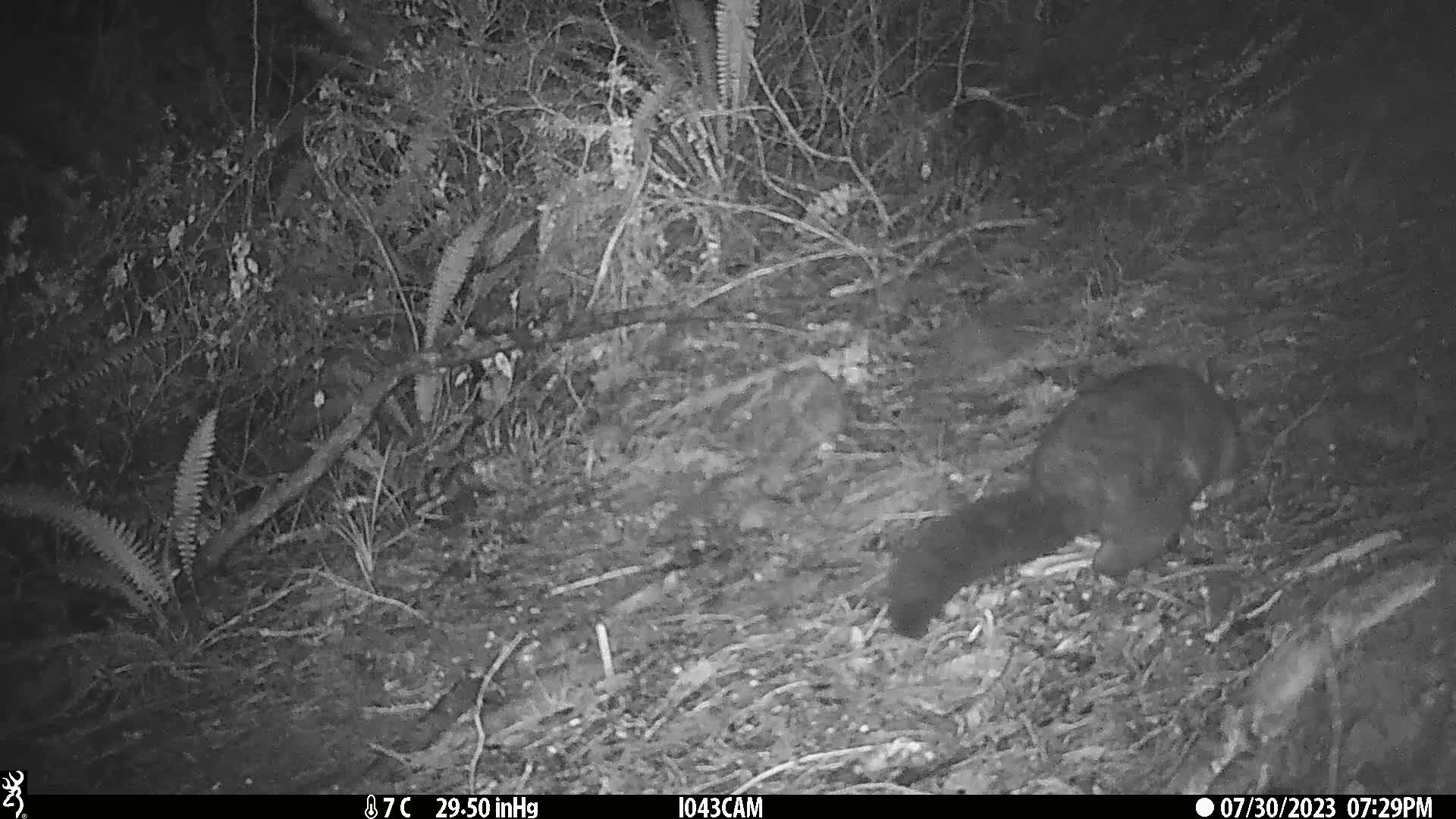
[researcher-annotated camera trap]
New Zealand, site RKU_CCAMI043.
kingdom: Animalia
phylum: Chordata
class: Mammalia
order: Diprotodontia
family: Phalangeridae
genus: Trichosurus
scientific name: Trichosurus vulpecula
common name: common brushtail possum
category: possum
Possum (common brushtail possum) (Trichosurus vulpecula).